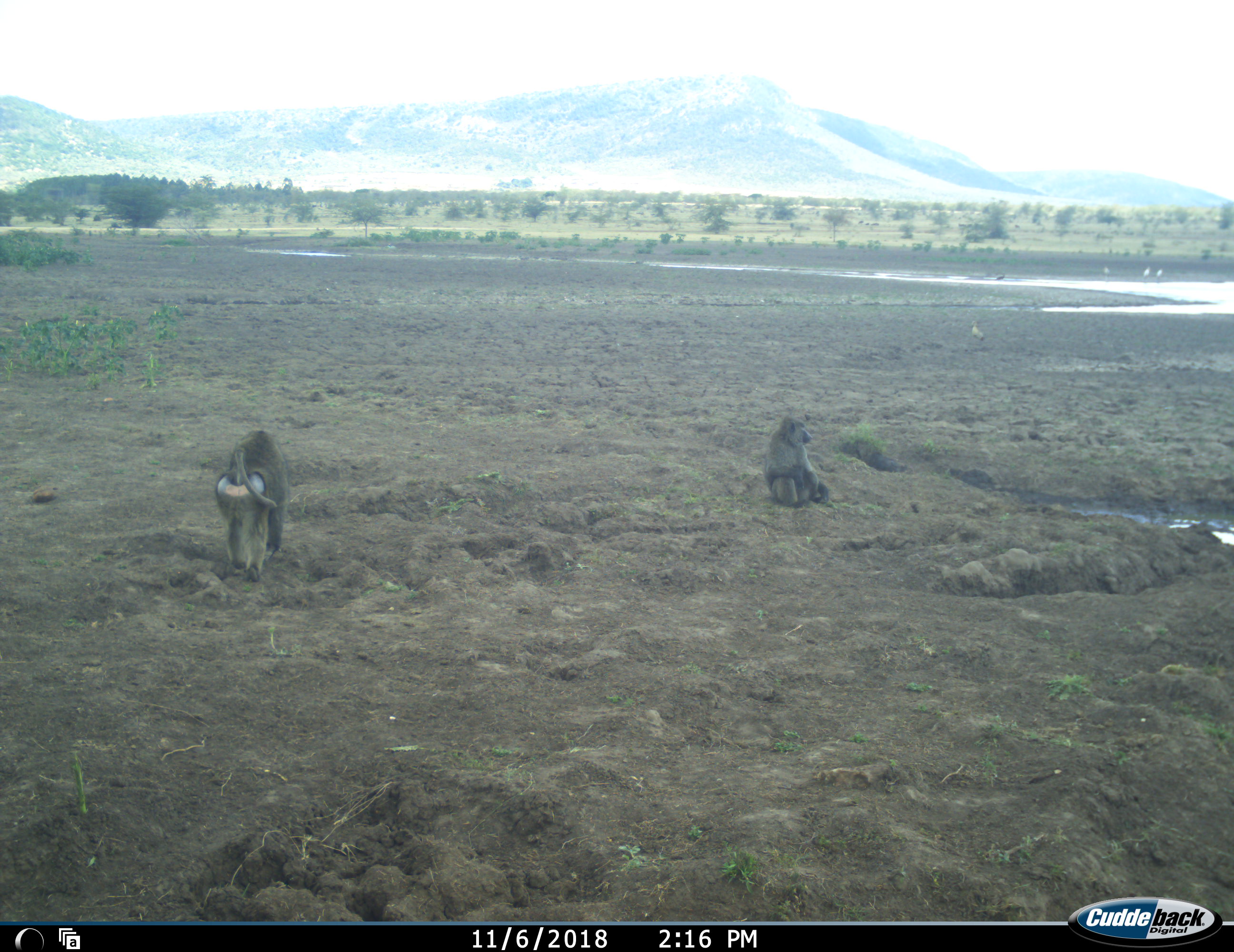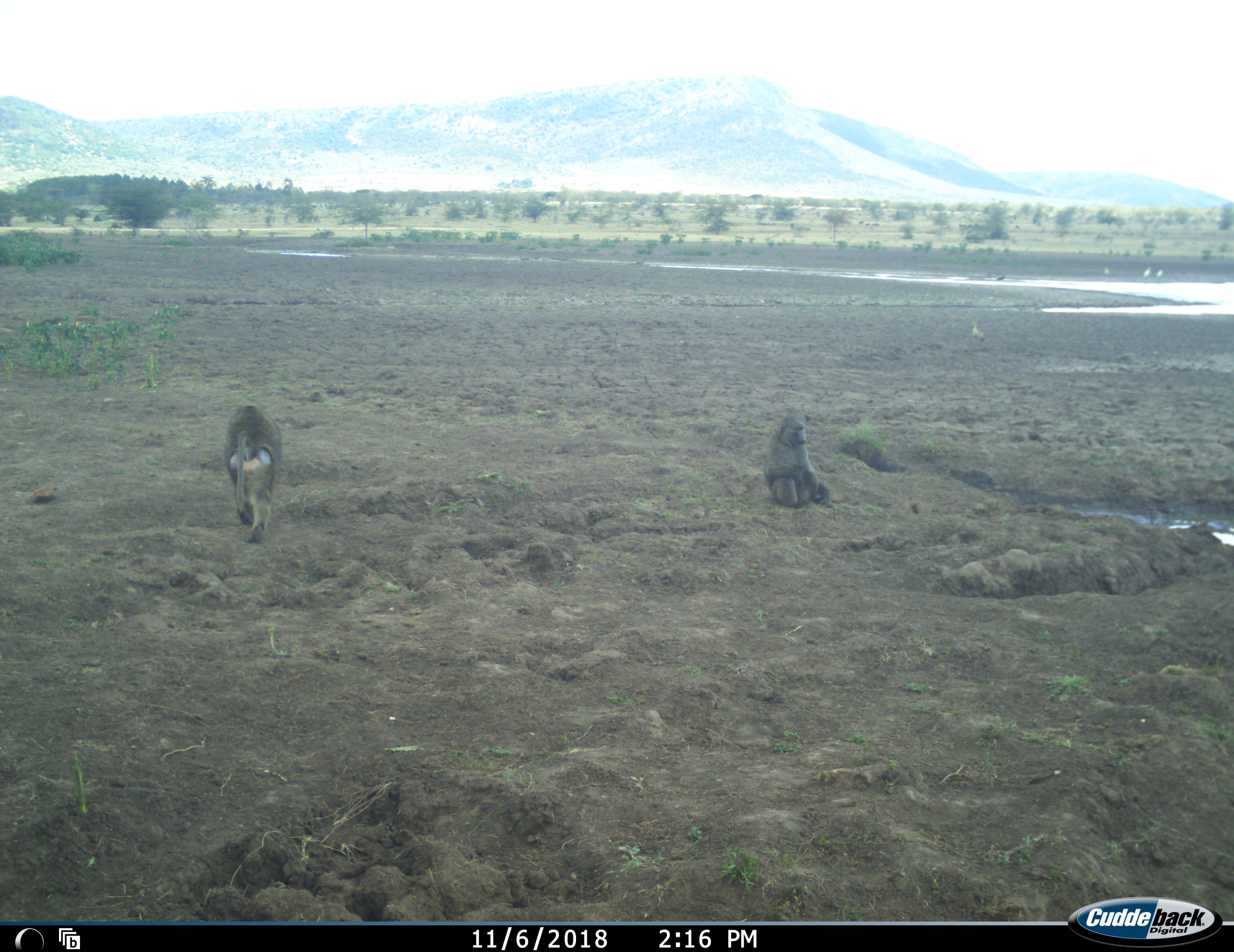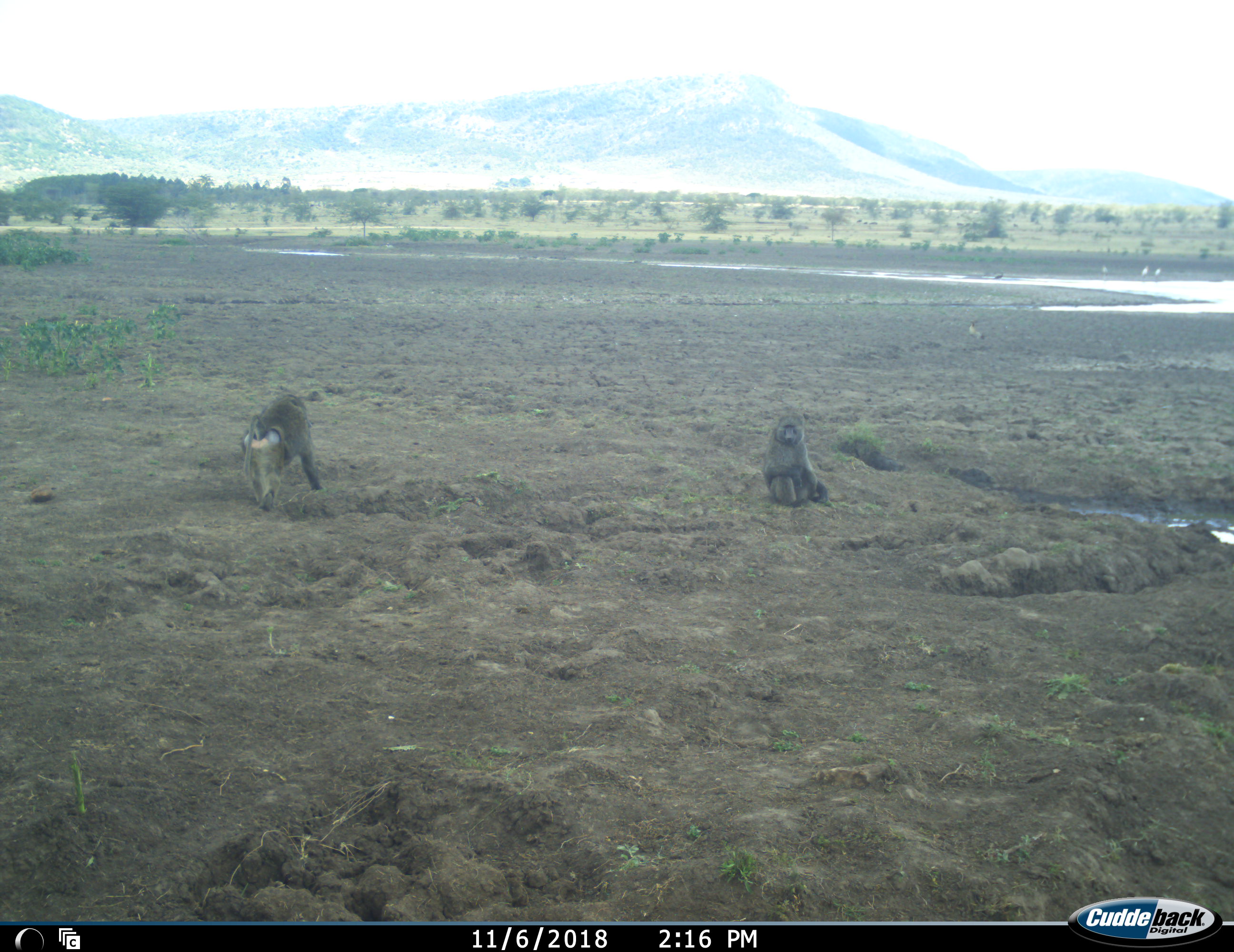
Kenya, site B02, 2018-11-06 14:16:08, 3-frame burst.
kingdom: Animalia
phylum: Chordata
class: Mammalia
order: Primates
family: Cercopithecidae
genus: Papio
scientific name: Papio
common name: baboon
Baboon (Papio), count 2. Behavior (volunteer vote fractions): standing 10%, resting 80%, moving 90%, interacting 0%. Young present (vote fraction): 10%. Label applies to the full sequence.